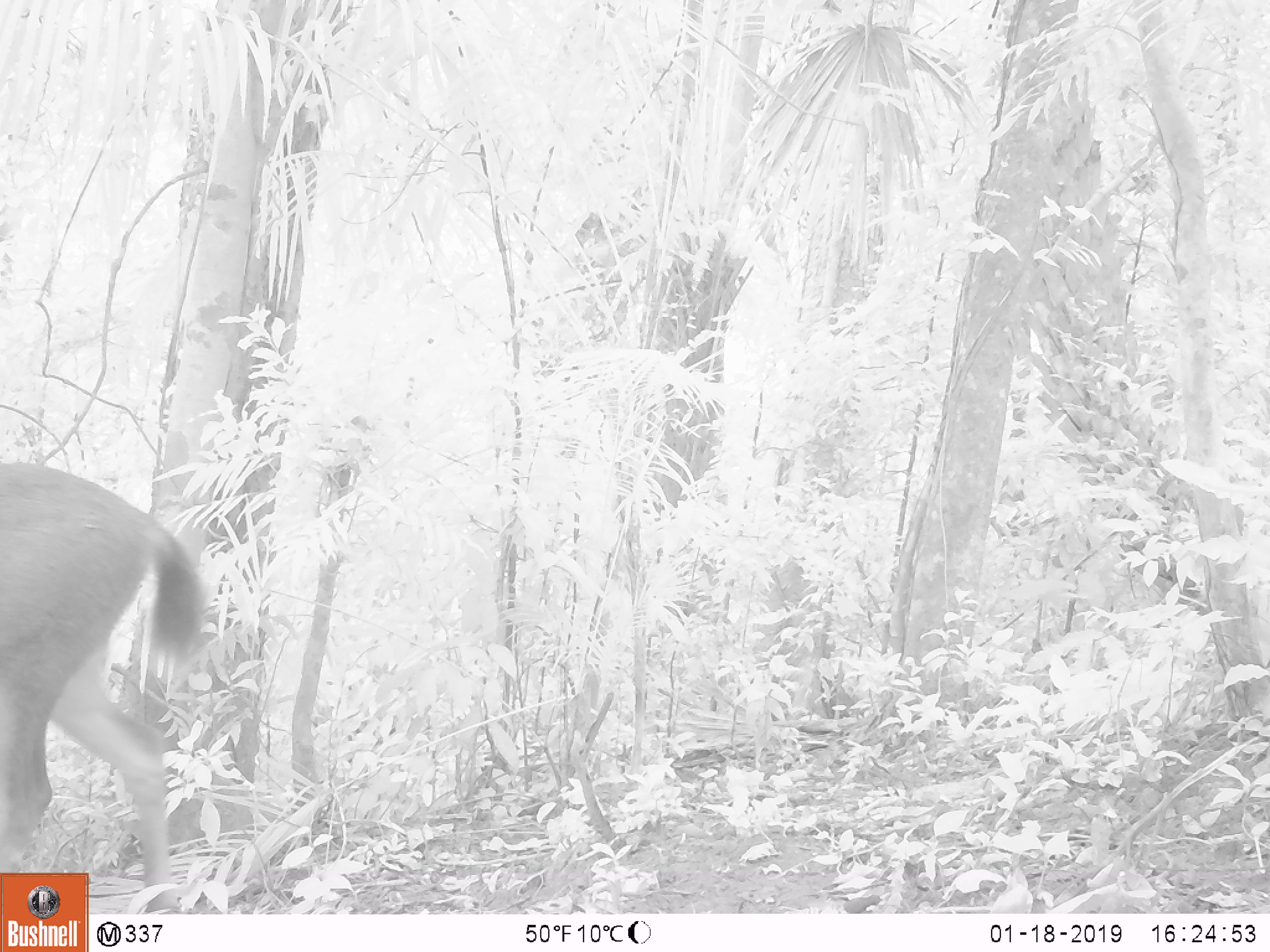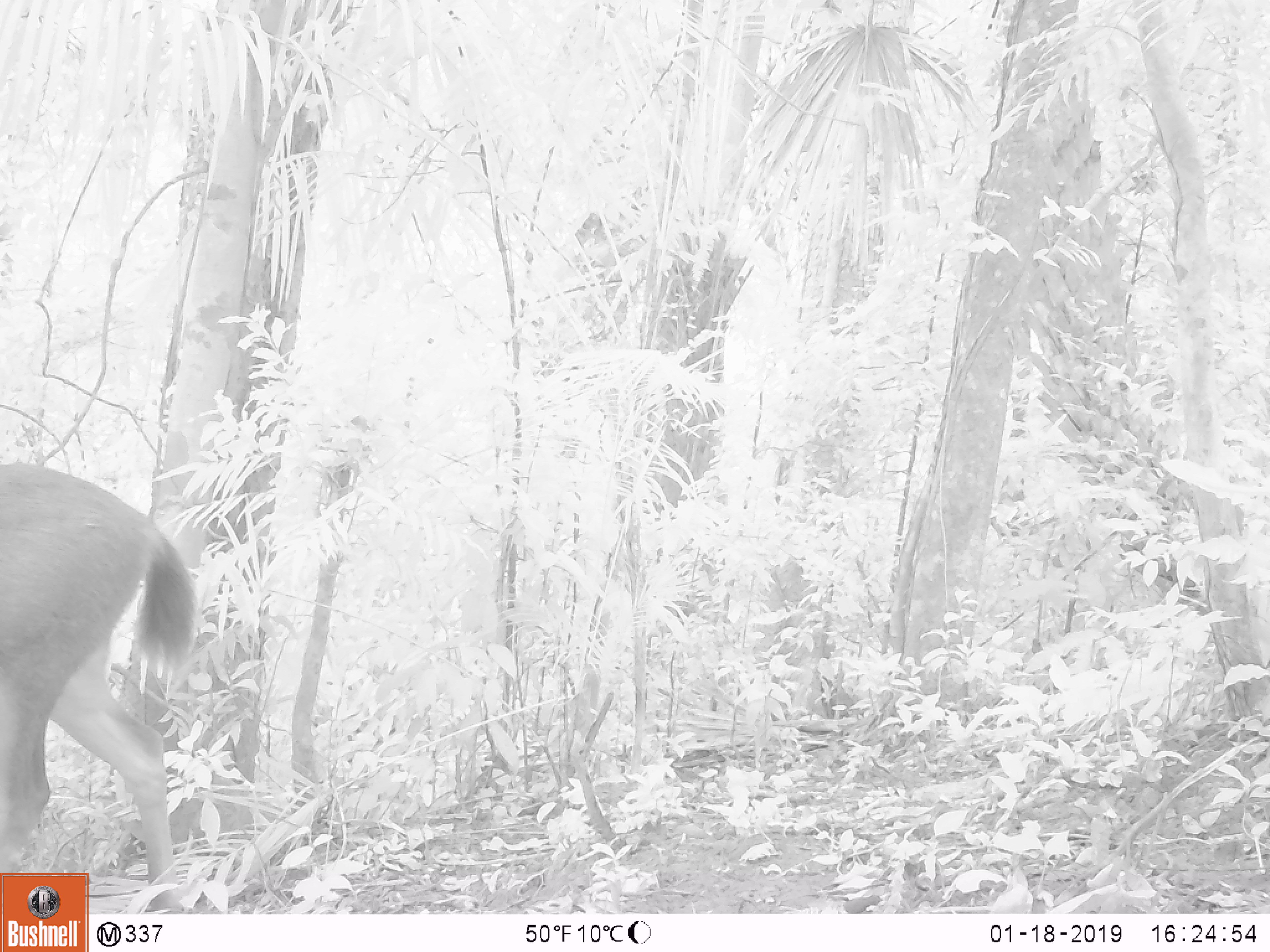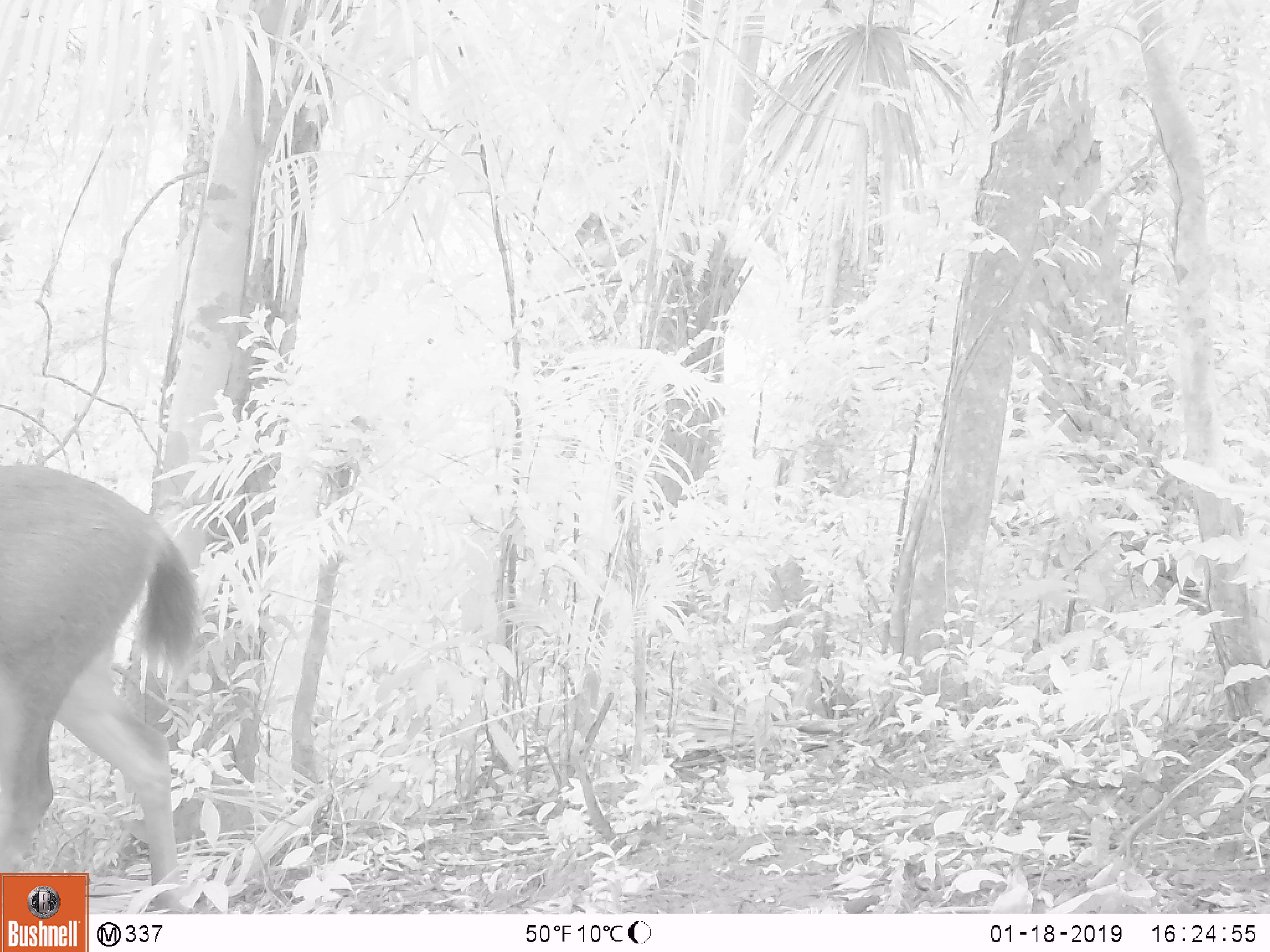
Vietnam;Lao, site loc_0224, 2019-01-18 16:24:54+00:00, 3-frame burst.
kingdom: Animalia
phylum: Chordata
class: Mammalia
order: Artiodactyla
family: Cervidae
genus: Rusa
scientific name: Rusa unicolor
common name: sambar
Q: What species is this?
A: Sambar (Rusa unicolor).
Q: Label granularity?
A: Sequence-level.